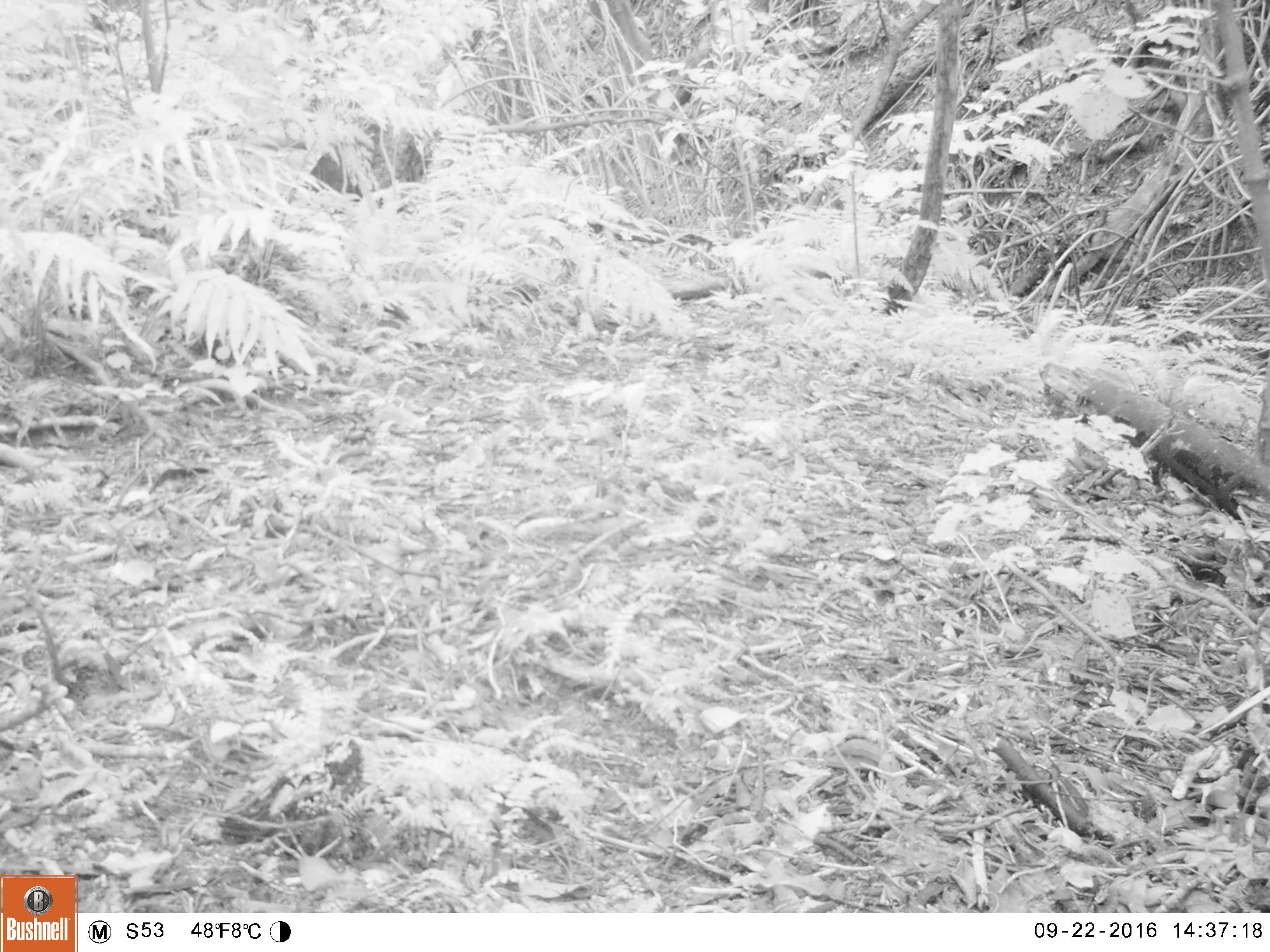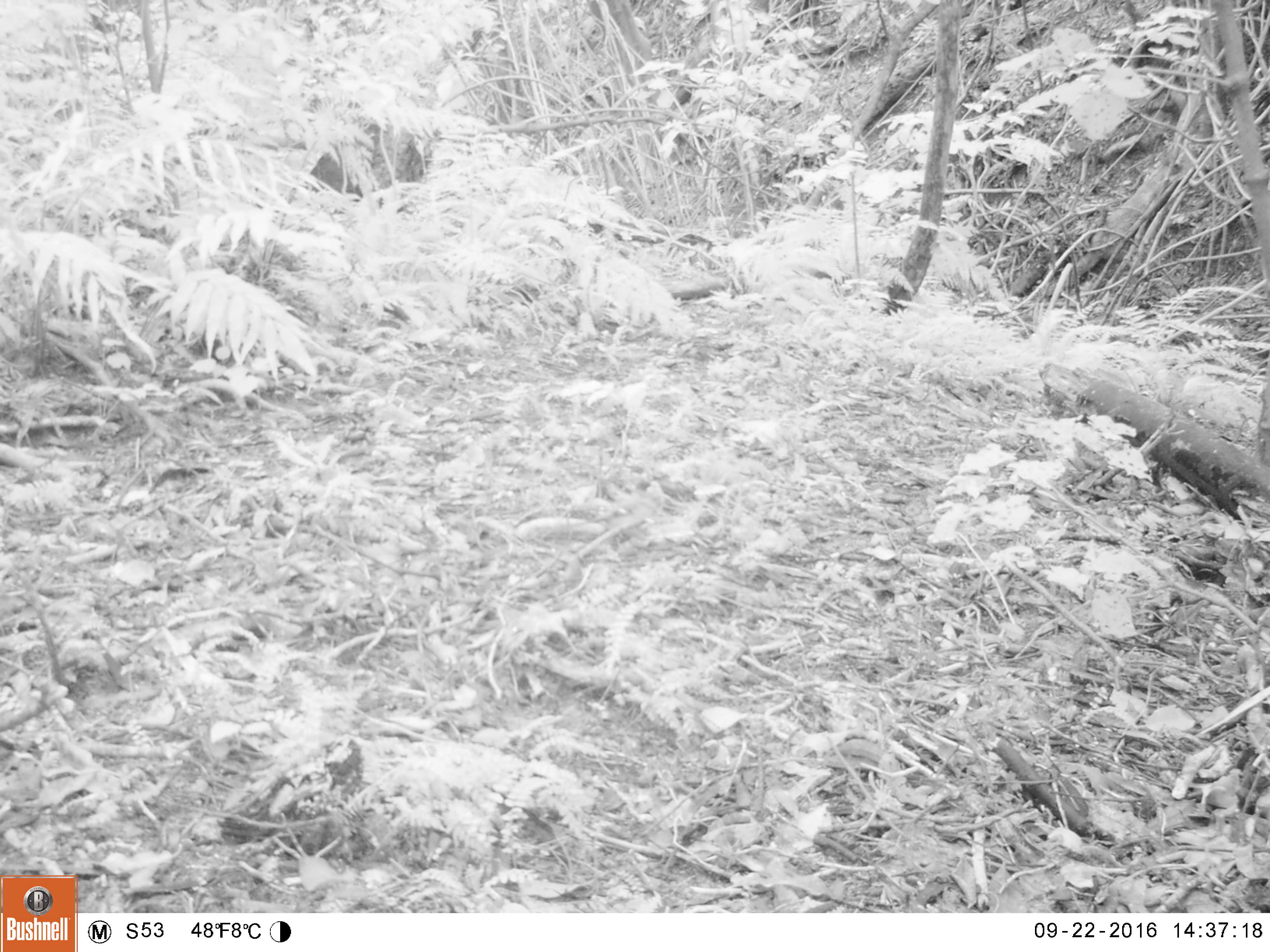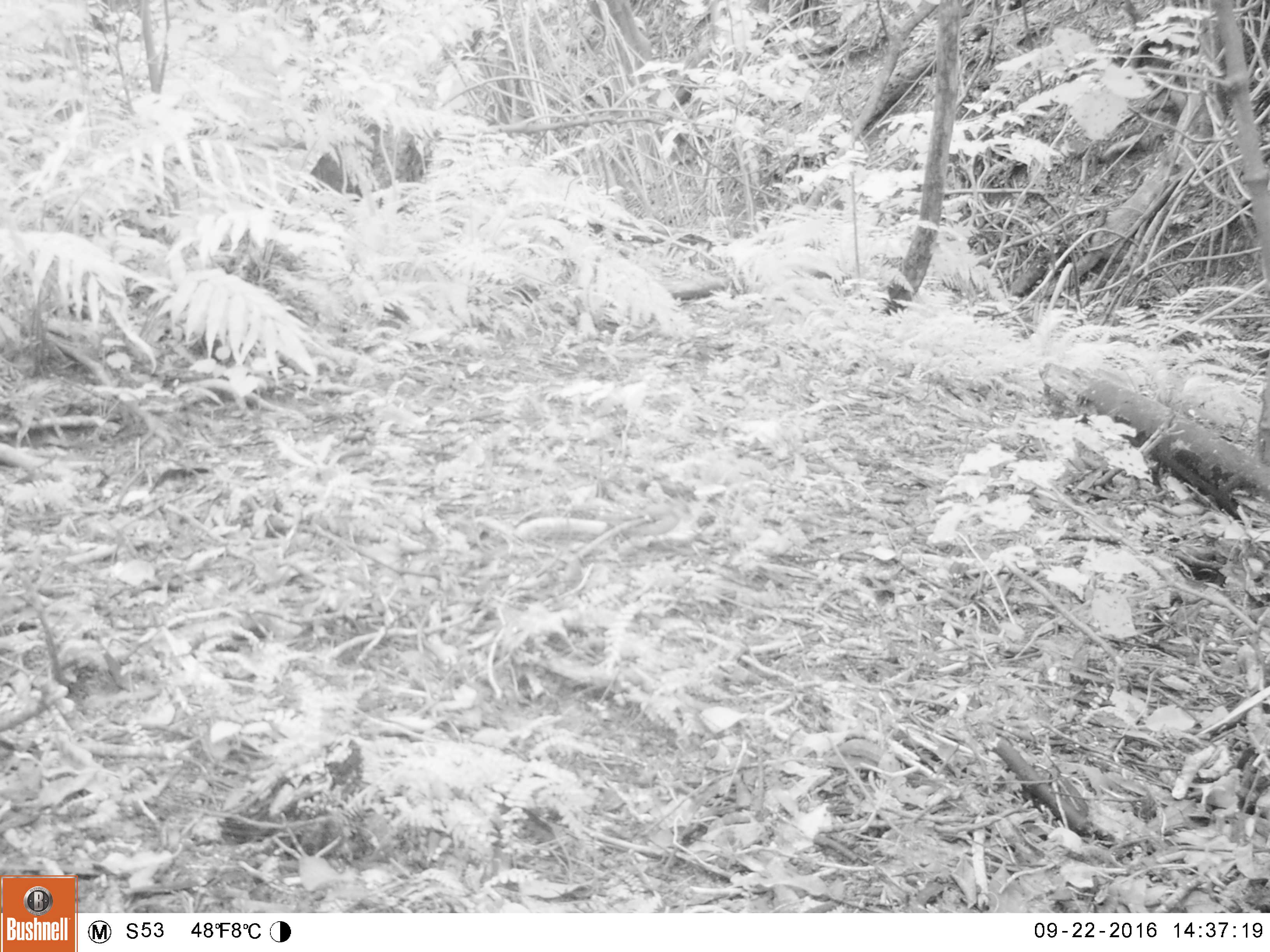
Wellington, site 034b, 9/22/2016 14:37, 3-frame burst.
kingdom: Animalia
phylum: Chordata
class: Aves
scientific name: Aves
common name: bird